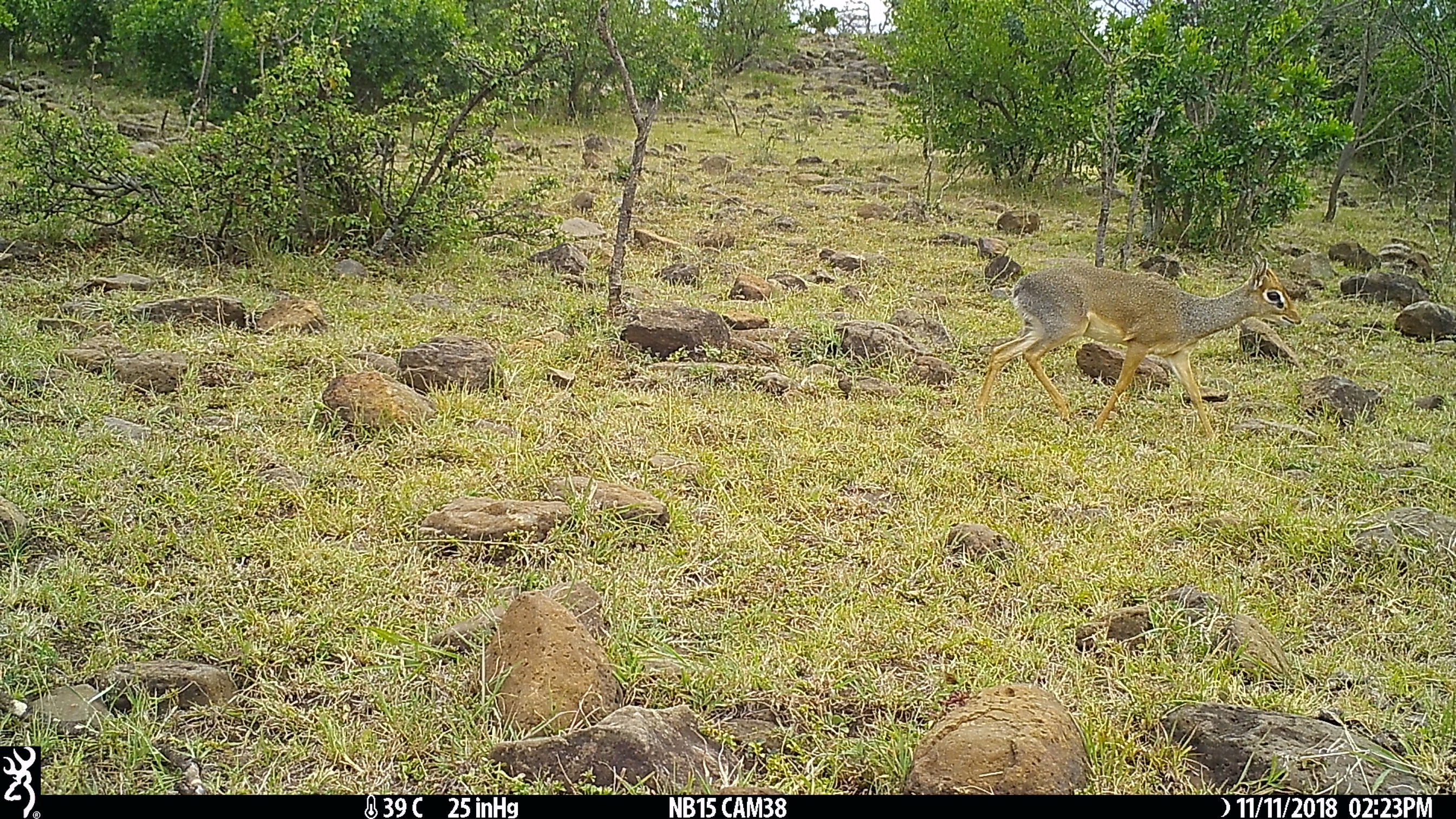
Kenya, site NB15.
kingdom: Animalia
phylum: Chordata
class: Mammalia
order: Artiodactyla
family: Bovidae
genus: Madoqua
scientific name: Madoqua kirkii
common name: kirk's dik-dik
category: dikdik